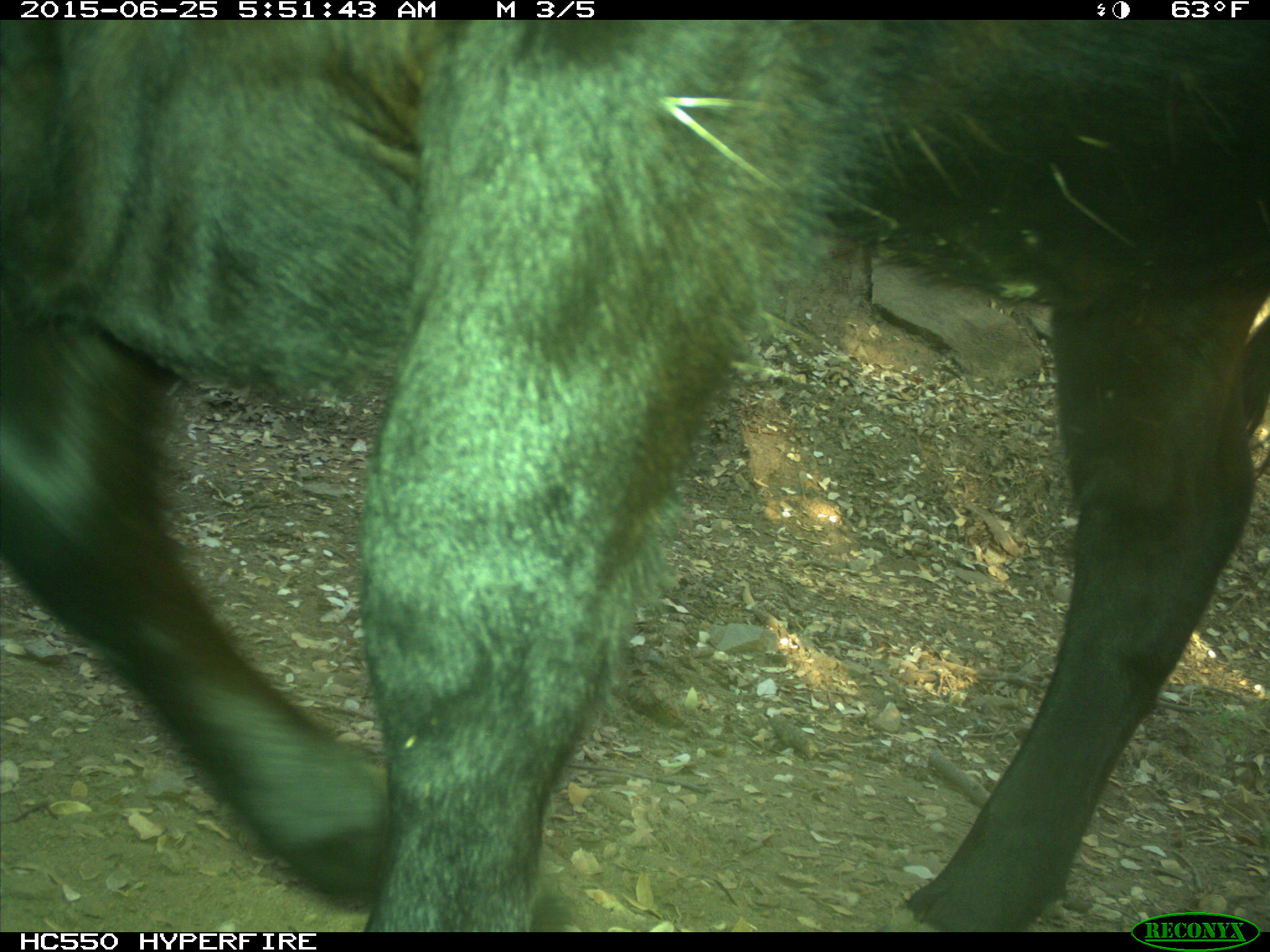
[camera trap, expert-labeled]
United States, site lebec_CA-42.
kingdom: Animalia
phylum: Chordata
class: Mammalia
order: Artiodactyla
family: Bovidae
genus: Bos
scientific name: Bos taurus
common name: domestic cow